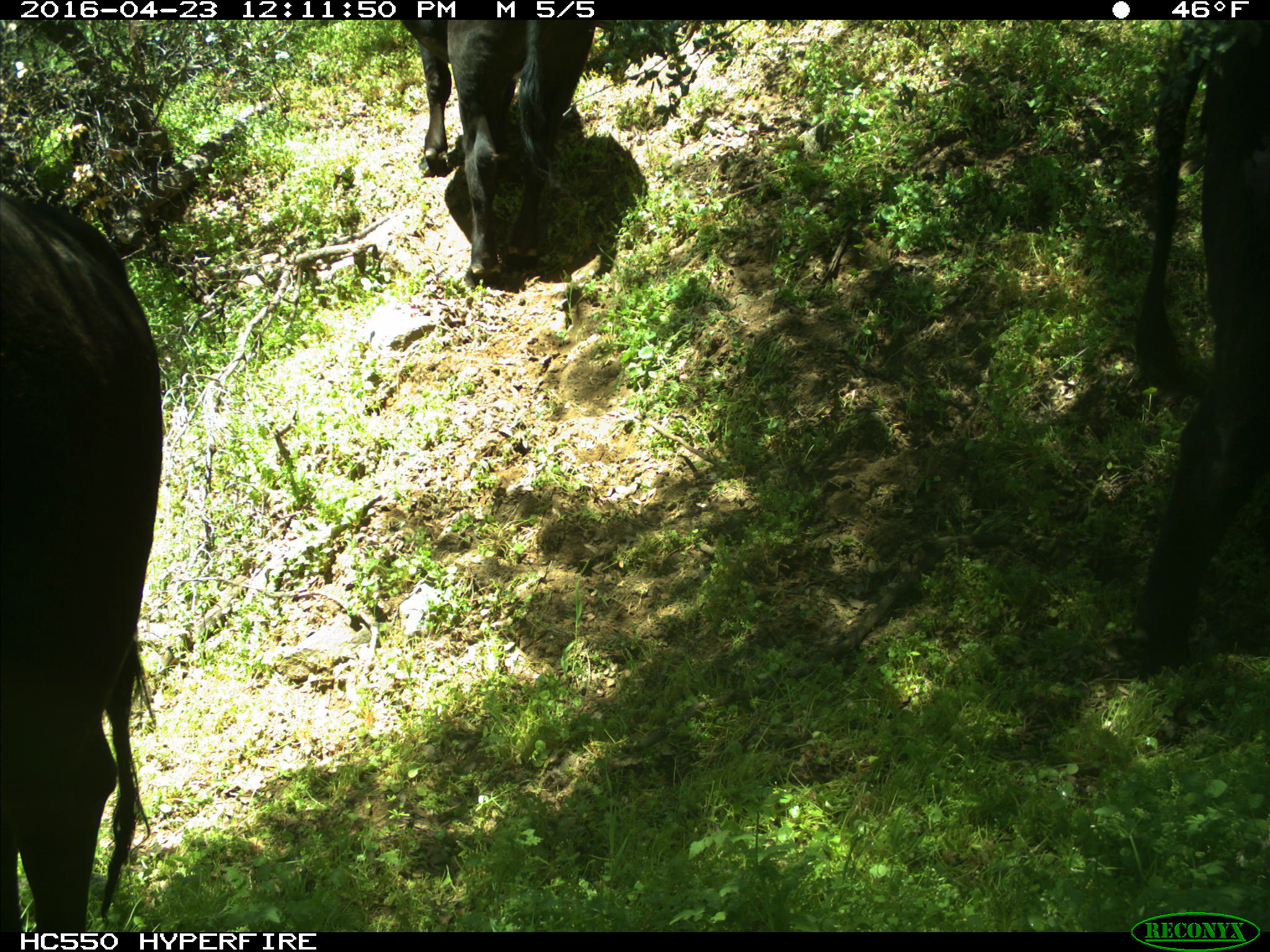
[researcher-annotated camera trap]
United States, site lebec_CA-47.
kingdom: Animalia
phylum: Chordata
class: Mammalia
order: Artiodactyla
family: Bovidae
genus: Bos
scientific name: Bos taurus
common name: domestic cow